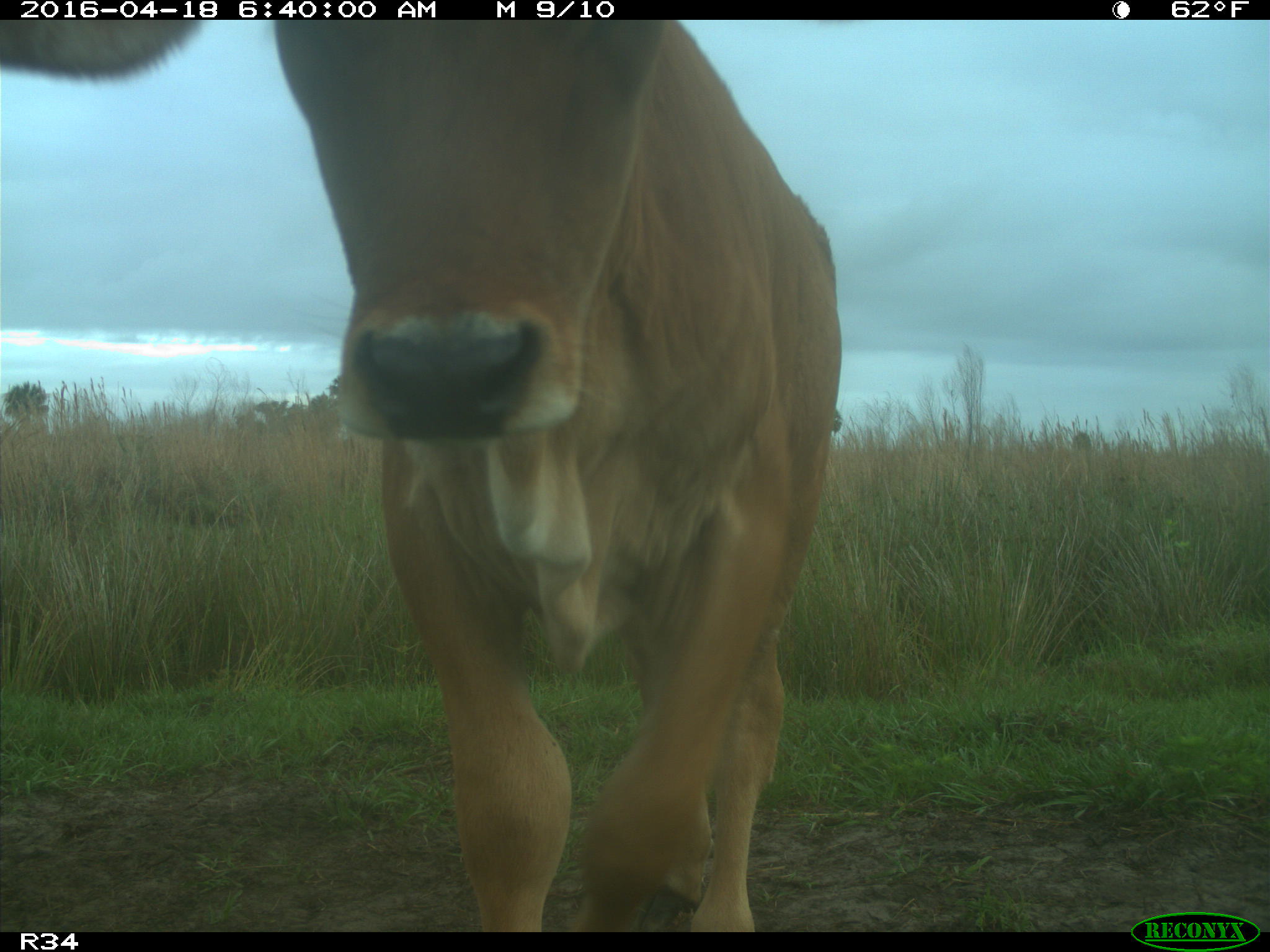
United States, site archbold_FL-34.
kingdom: Animalia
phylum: Chordata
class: Mammalia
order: Artiodactyla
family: Bovidae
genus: Bos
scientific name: Bos taurus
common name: domestic cow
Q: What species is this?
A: Bos taurus (domestic cow).